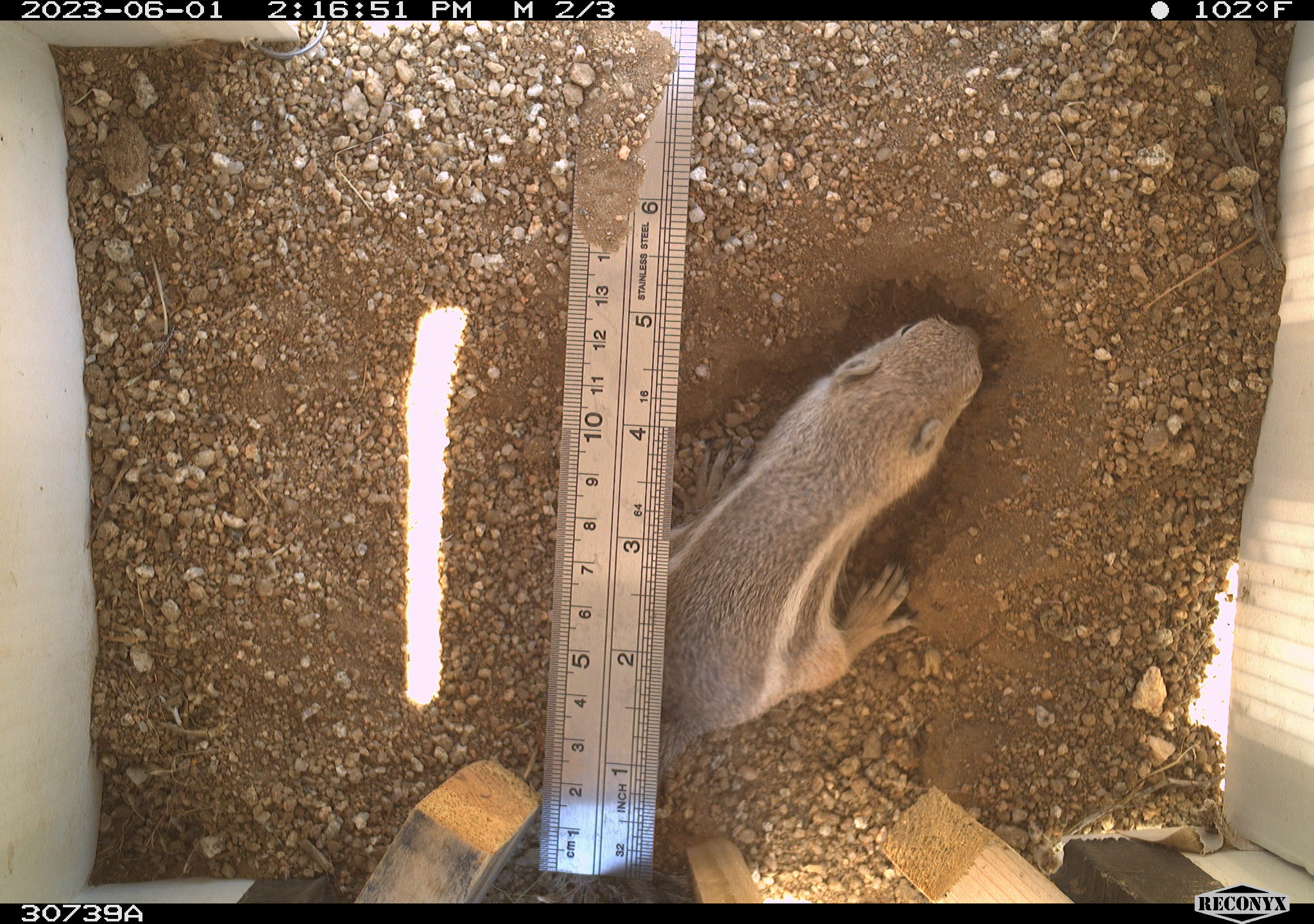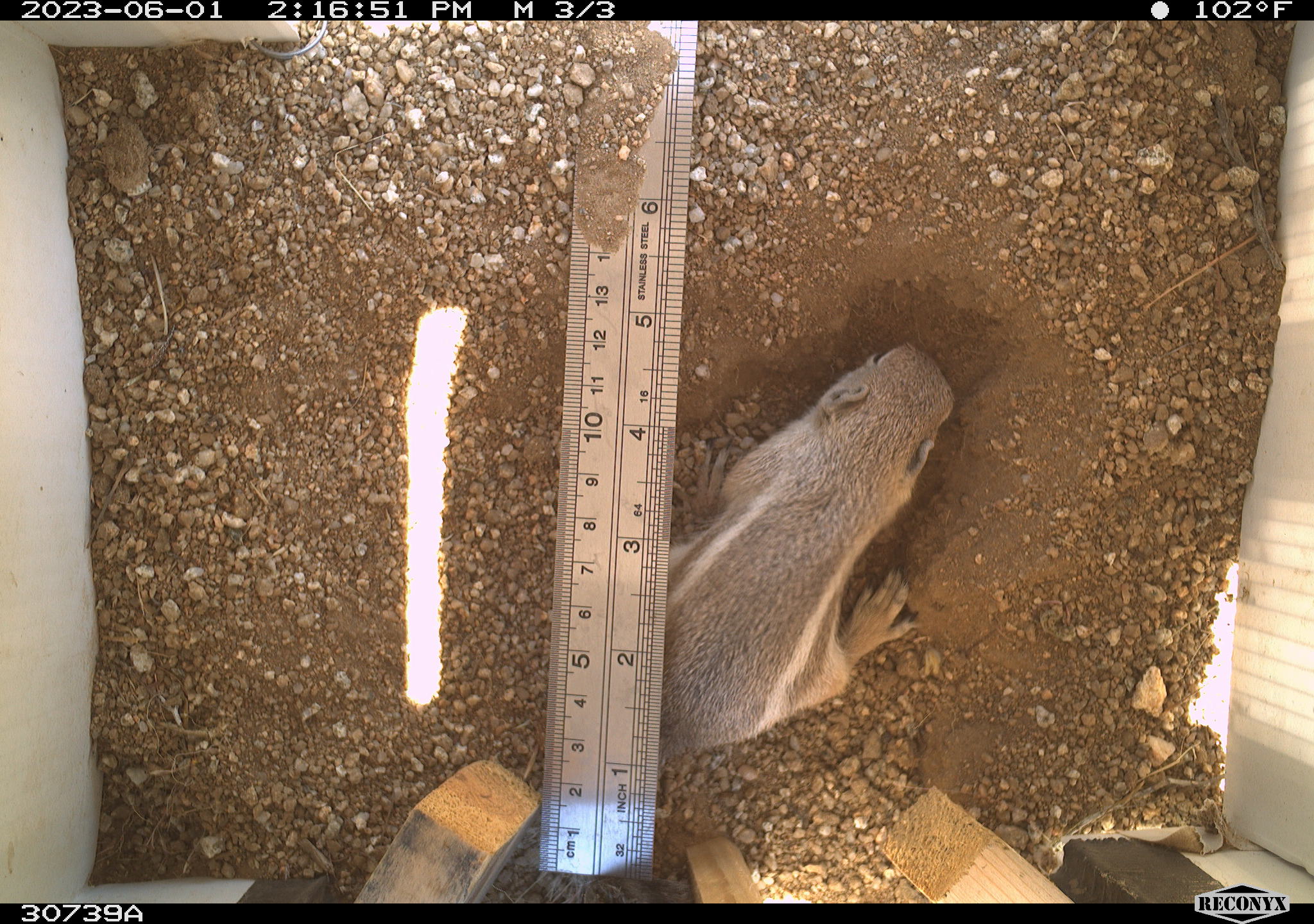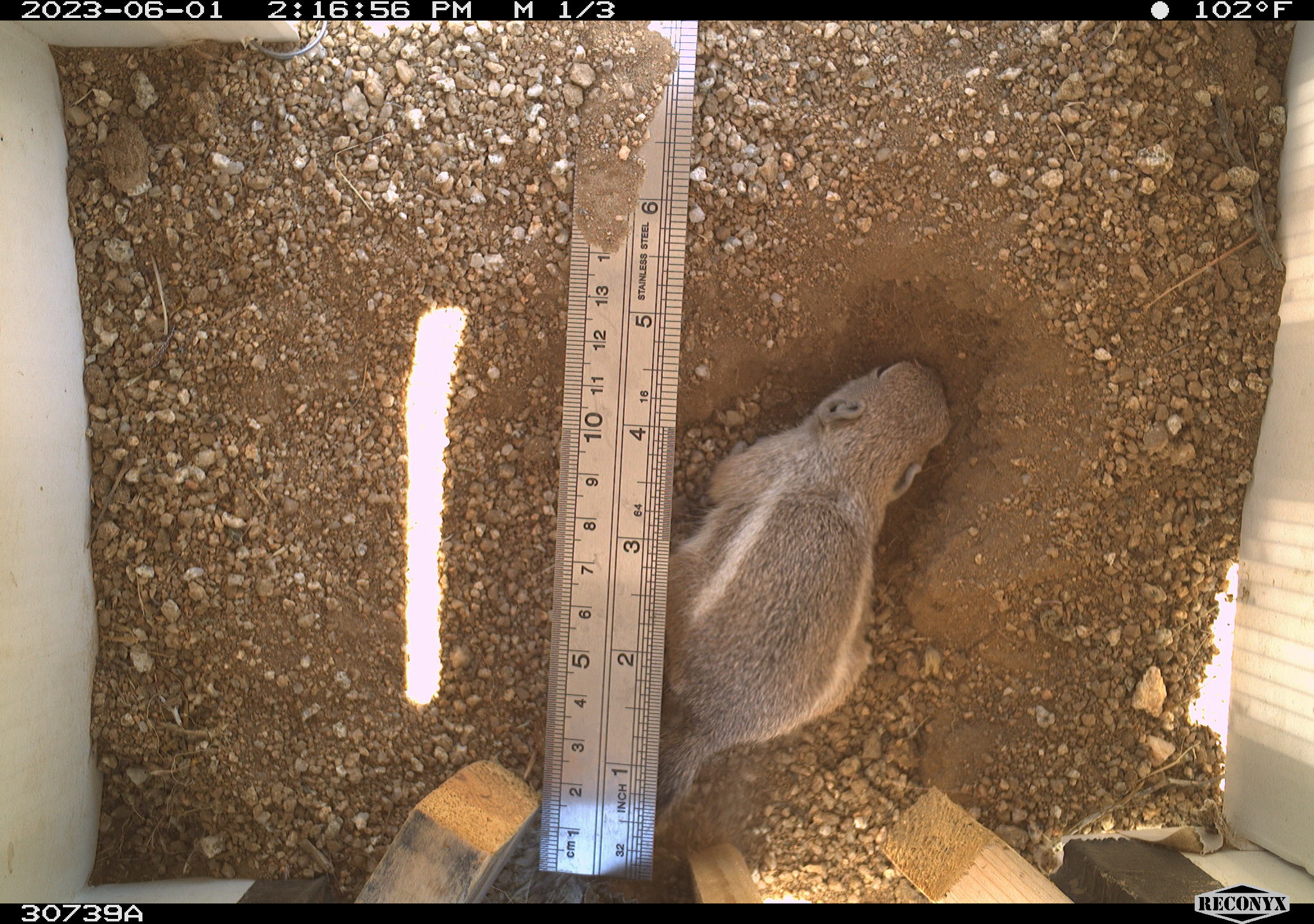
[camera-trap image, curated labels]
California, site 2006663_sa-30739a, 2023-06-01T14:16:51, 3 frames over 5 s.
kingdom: Animalia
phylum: Chordata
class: Mammalia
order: Rodentia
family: Sciuridae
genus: Ammospermophilus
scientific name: Ammospermophilus leucurus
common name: white-tailed antelope squirrel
White-tailed antelope squirrel (Ammospermophilus leucurus).